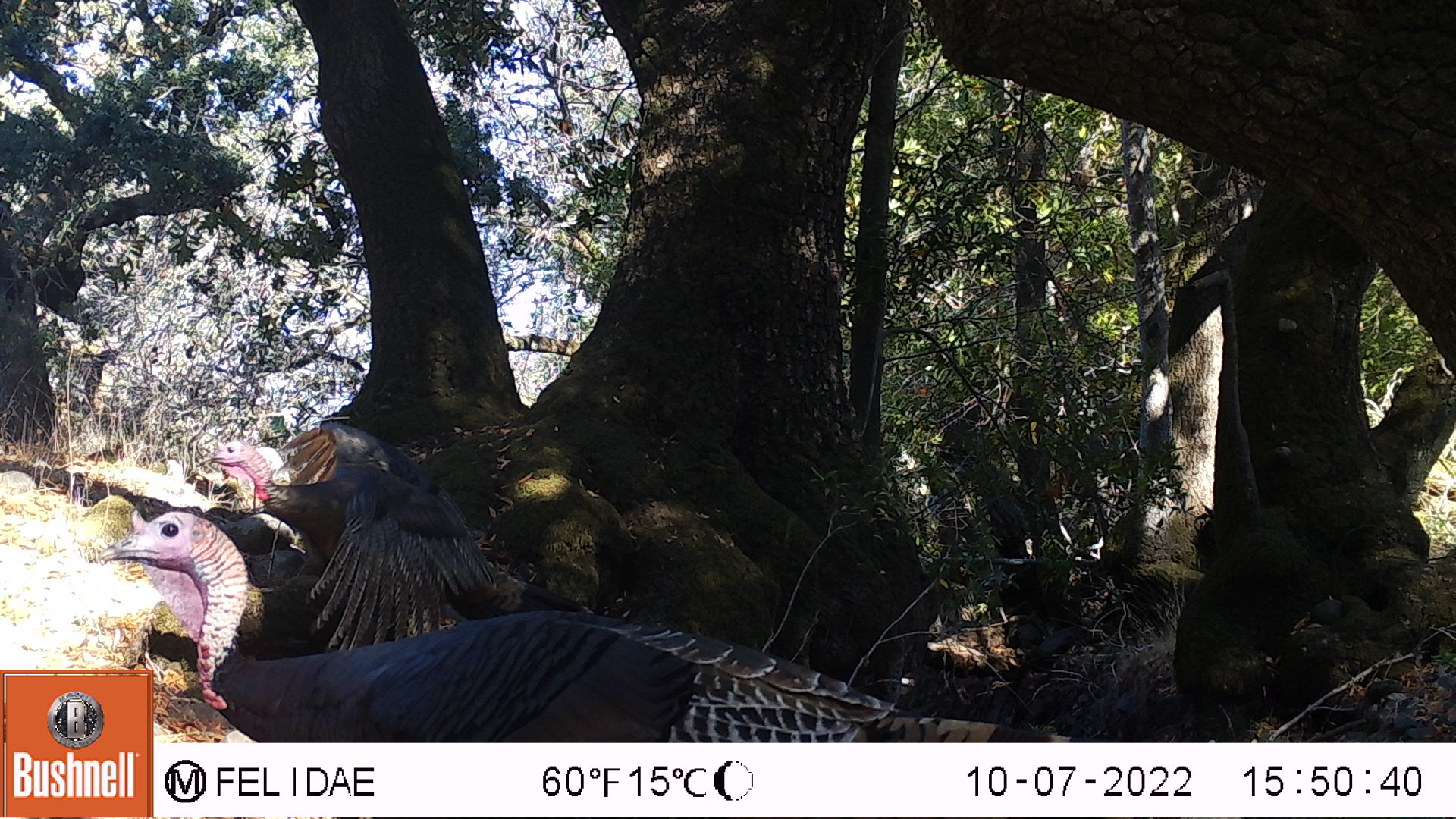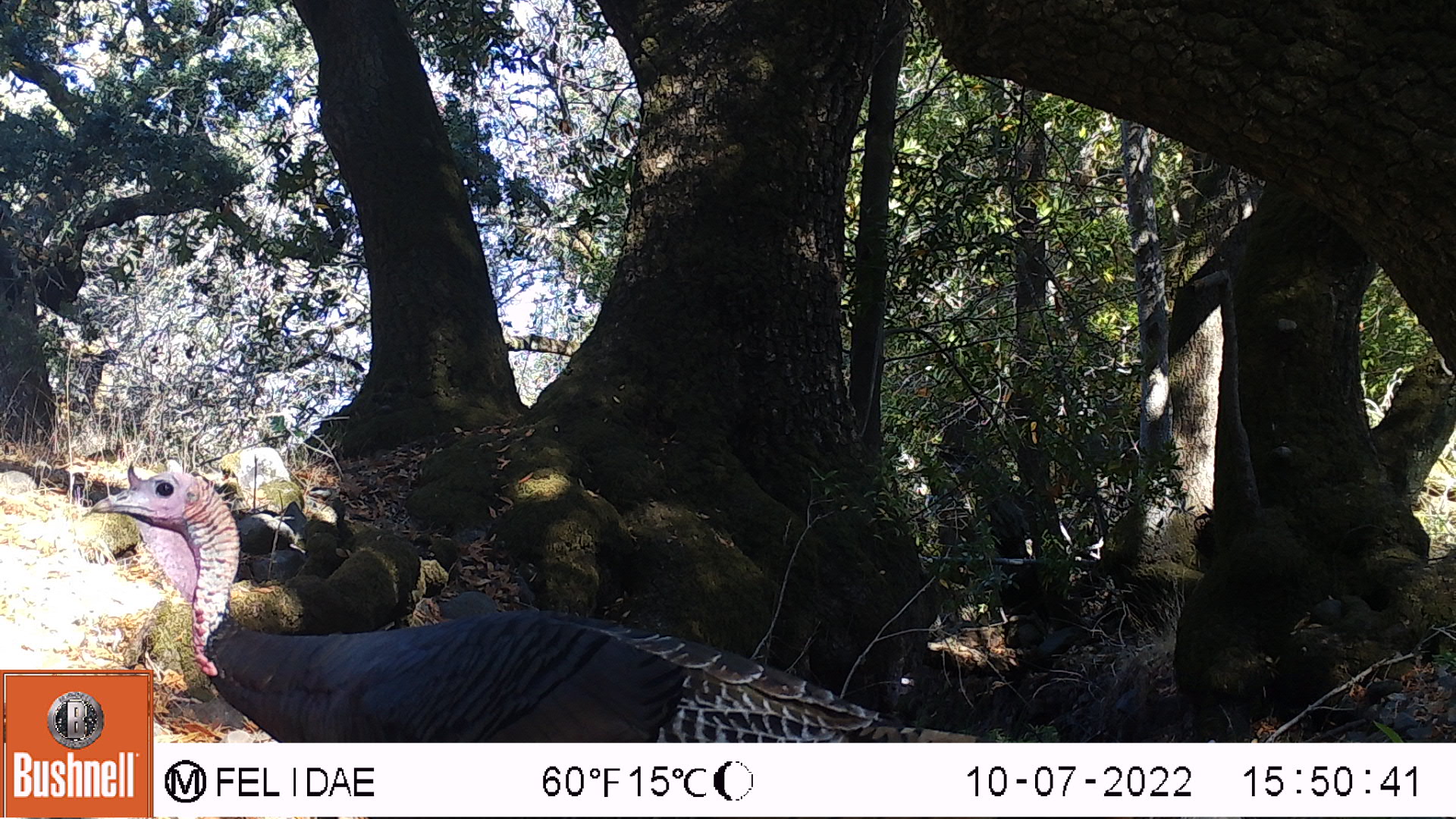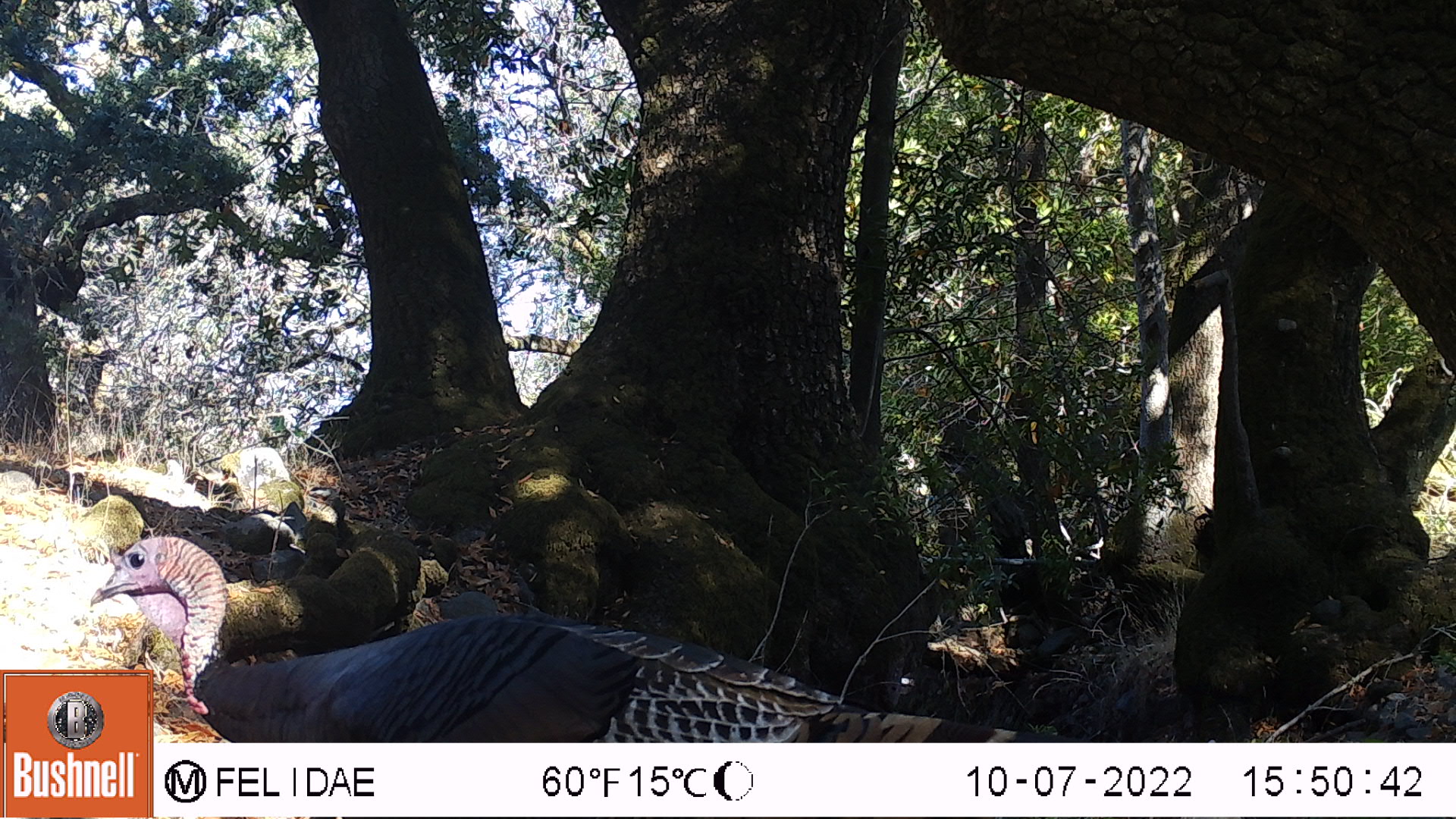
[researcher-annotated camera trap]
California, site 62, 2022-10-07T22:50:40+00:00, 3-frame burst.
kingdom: Animalia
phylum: Chordata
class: Aves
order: Galliformes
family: Phasianidae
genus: Meleagris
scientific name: Meleagris gallopavo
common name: turkey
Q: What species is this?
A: Turkey (Meleagris gallopavo).